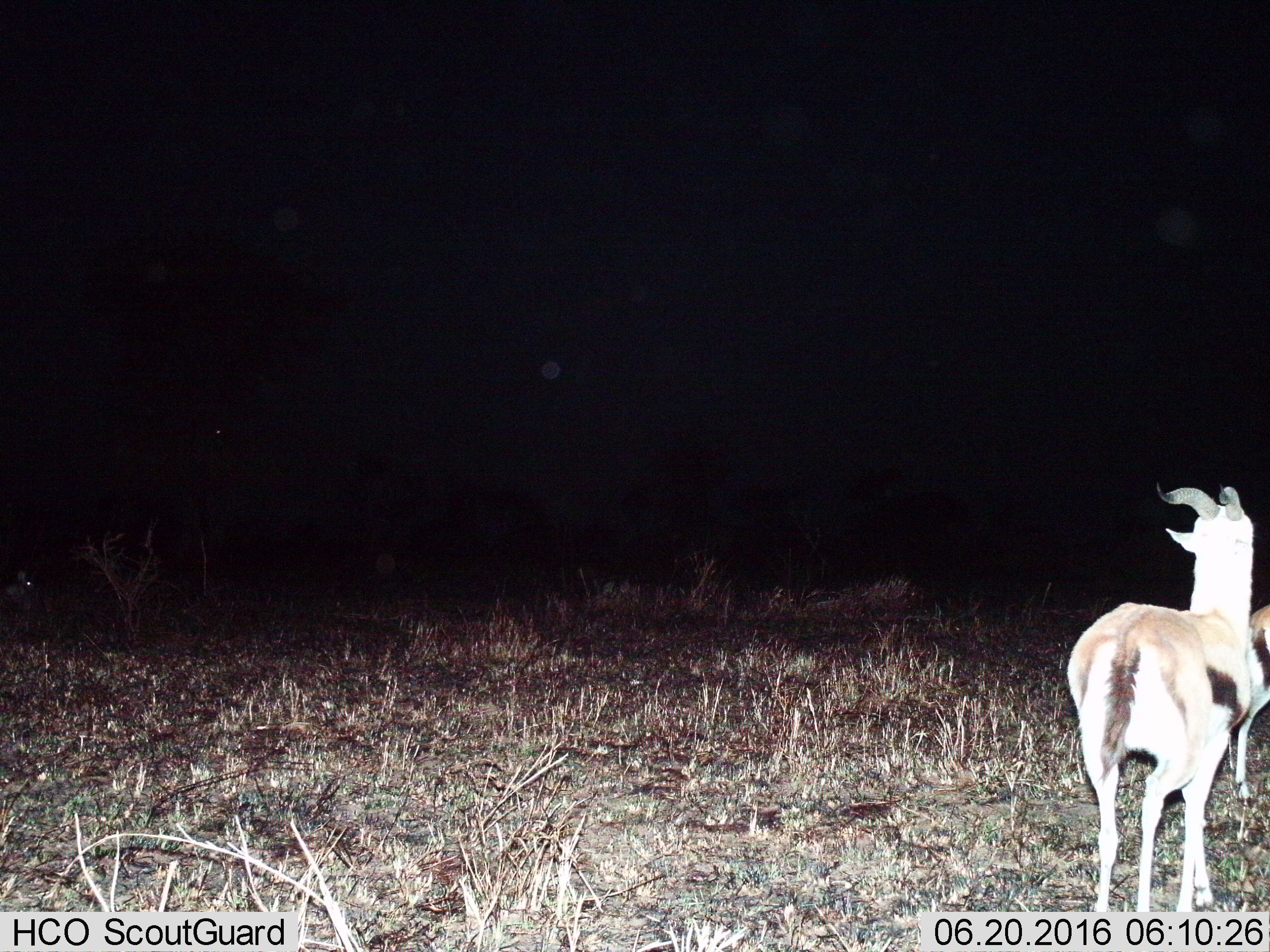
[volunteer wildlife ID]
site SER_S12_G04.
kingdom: Animalia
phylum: Chordata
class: Mammalia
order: Artiodactyla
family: Bovidae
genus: Eudorcas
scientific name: Eudorcas thomsonii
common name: thomson's gazelle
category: gazellethomsons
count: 2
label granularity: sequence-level